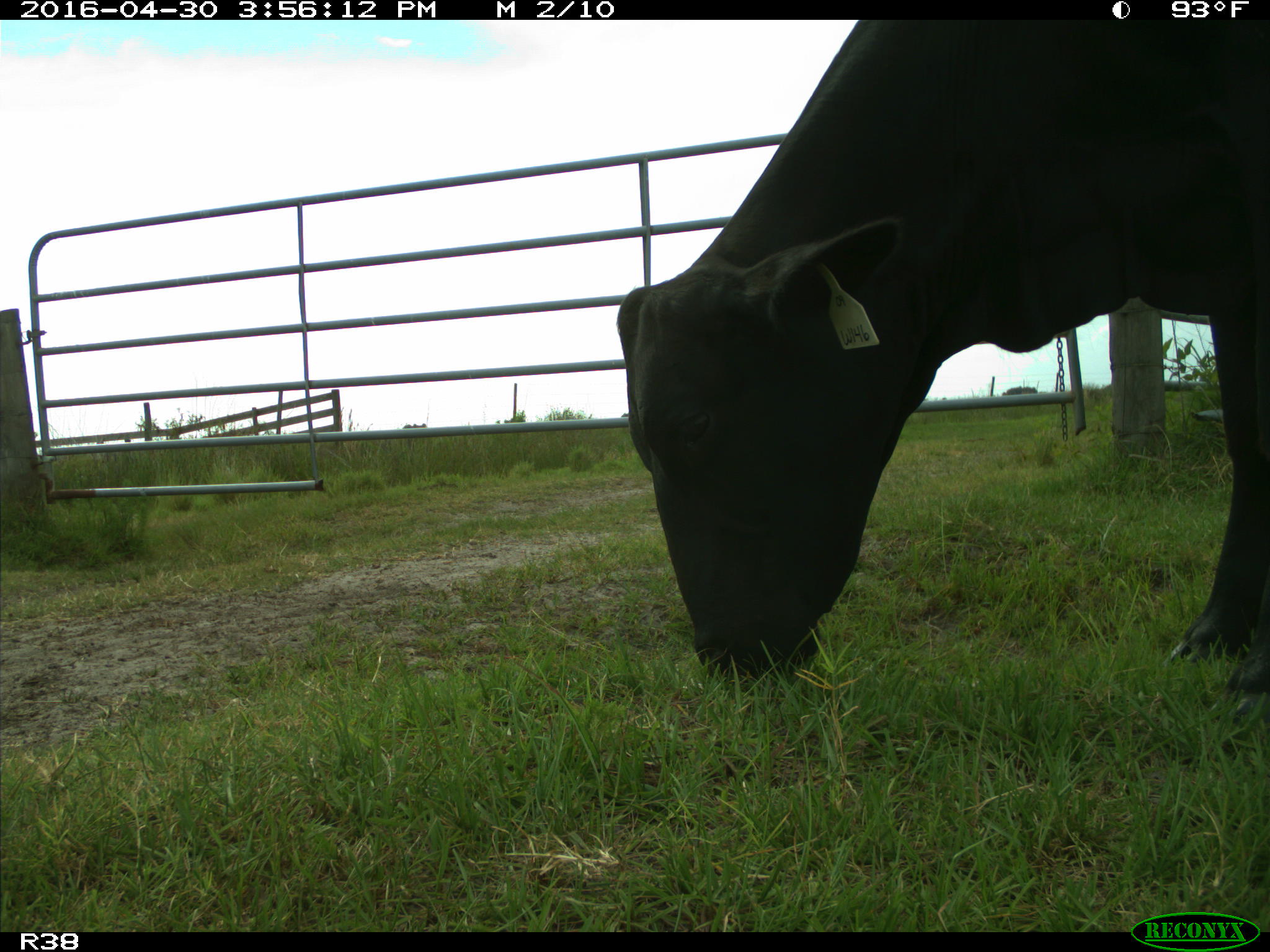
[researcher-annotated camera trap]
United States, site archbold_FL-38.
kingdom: Animalia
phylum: Chordata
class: Mammalia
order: Artiodactyla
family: Bovidae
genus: Bos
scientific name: Bos taurus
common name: domestic cow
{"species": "Bos taurus (domestic cow)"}